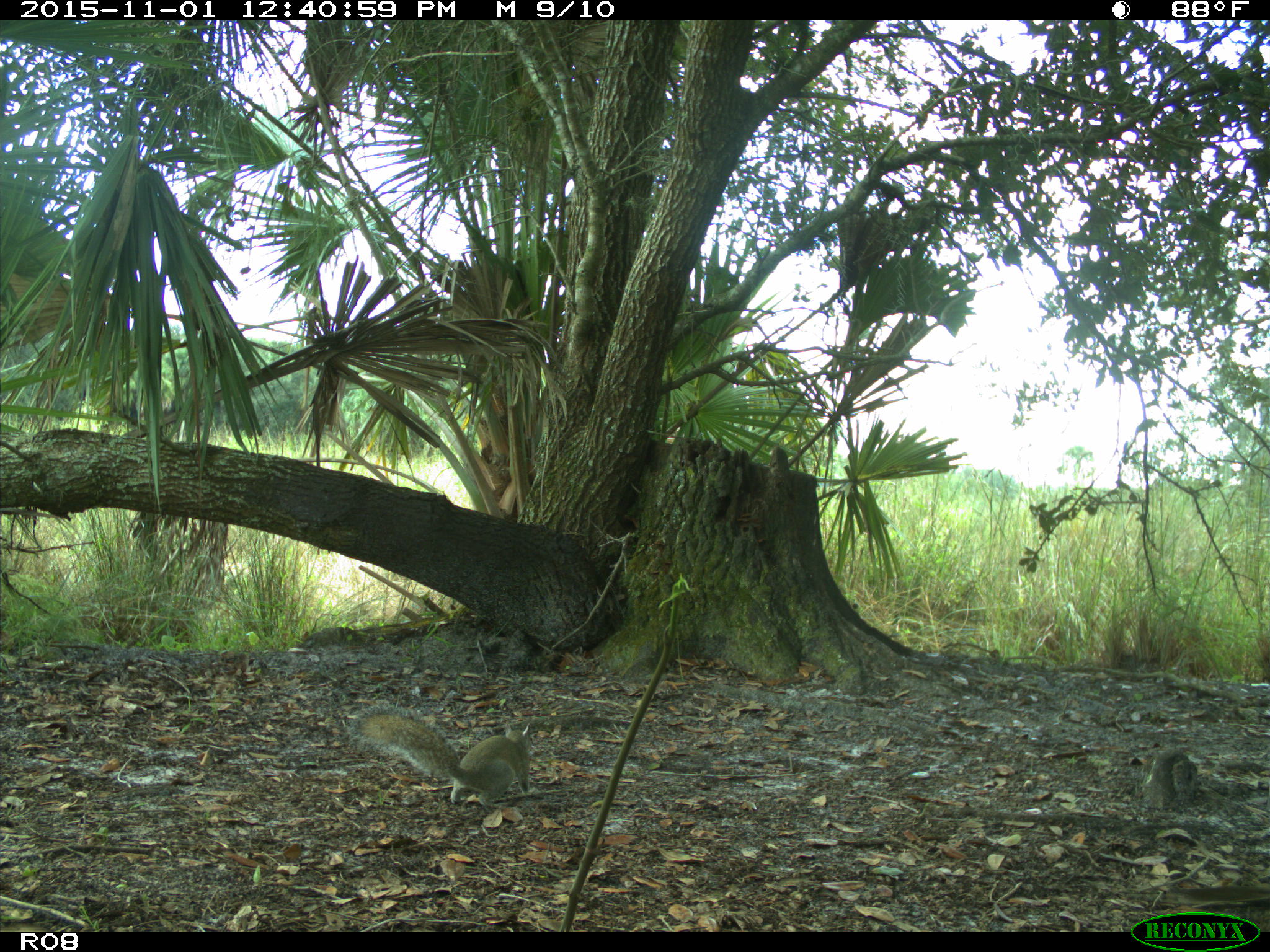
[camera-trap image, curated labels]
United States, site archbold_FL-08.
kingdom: Animalia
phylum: Chordata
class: Mammalia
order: Rodentia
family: Sciuridae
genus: Sciurus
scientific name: Sciurus carolinensis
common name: eastern gray squirrel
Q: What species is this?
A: Sciurus carolinensis (eastern gray squirrel).